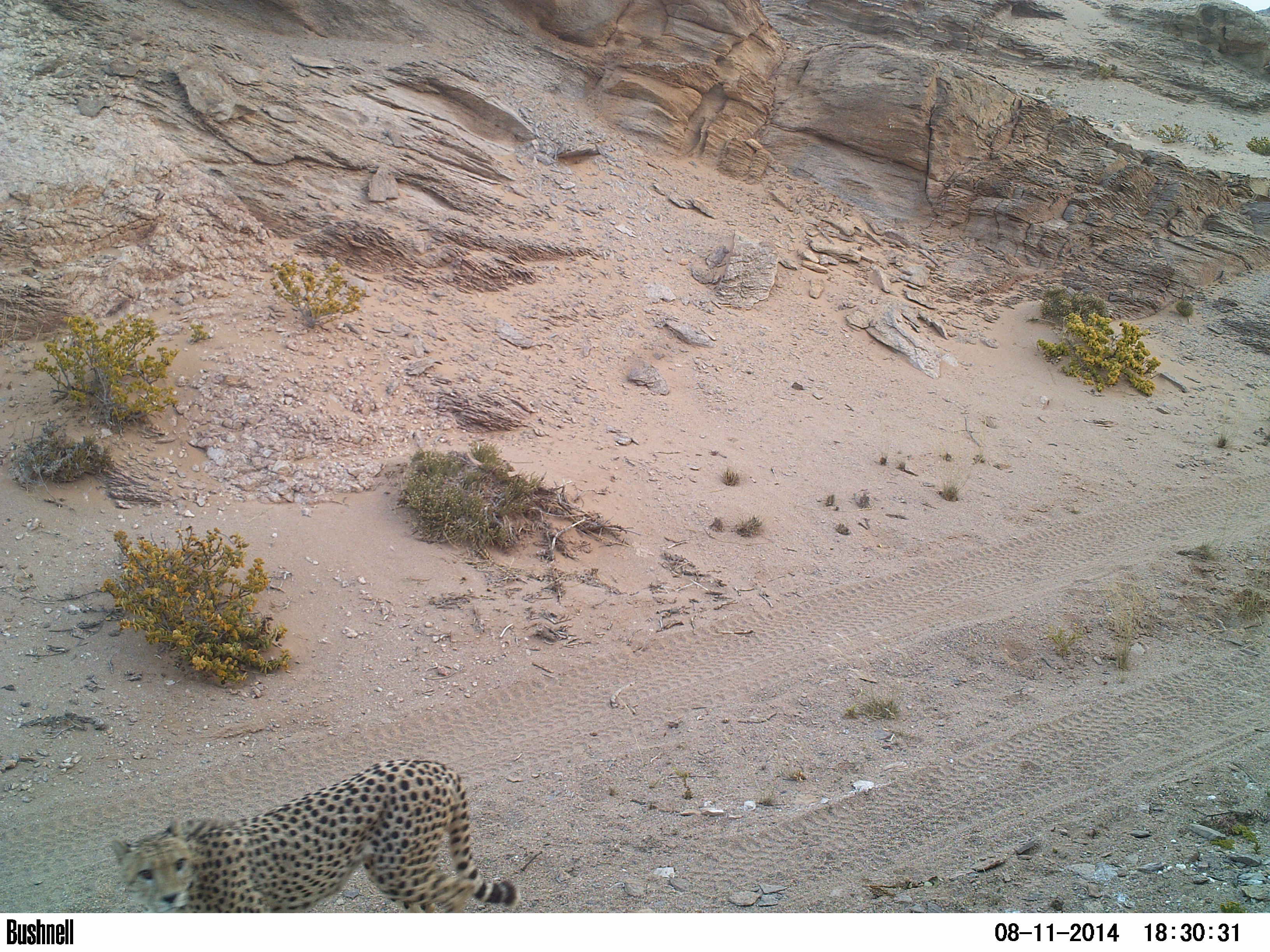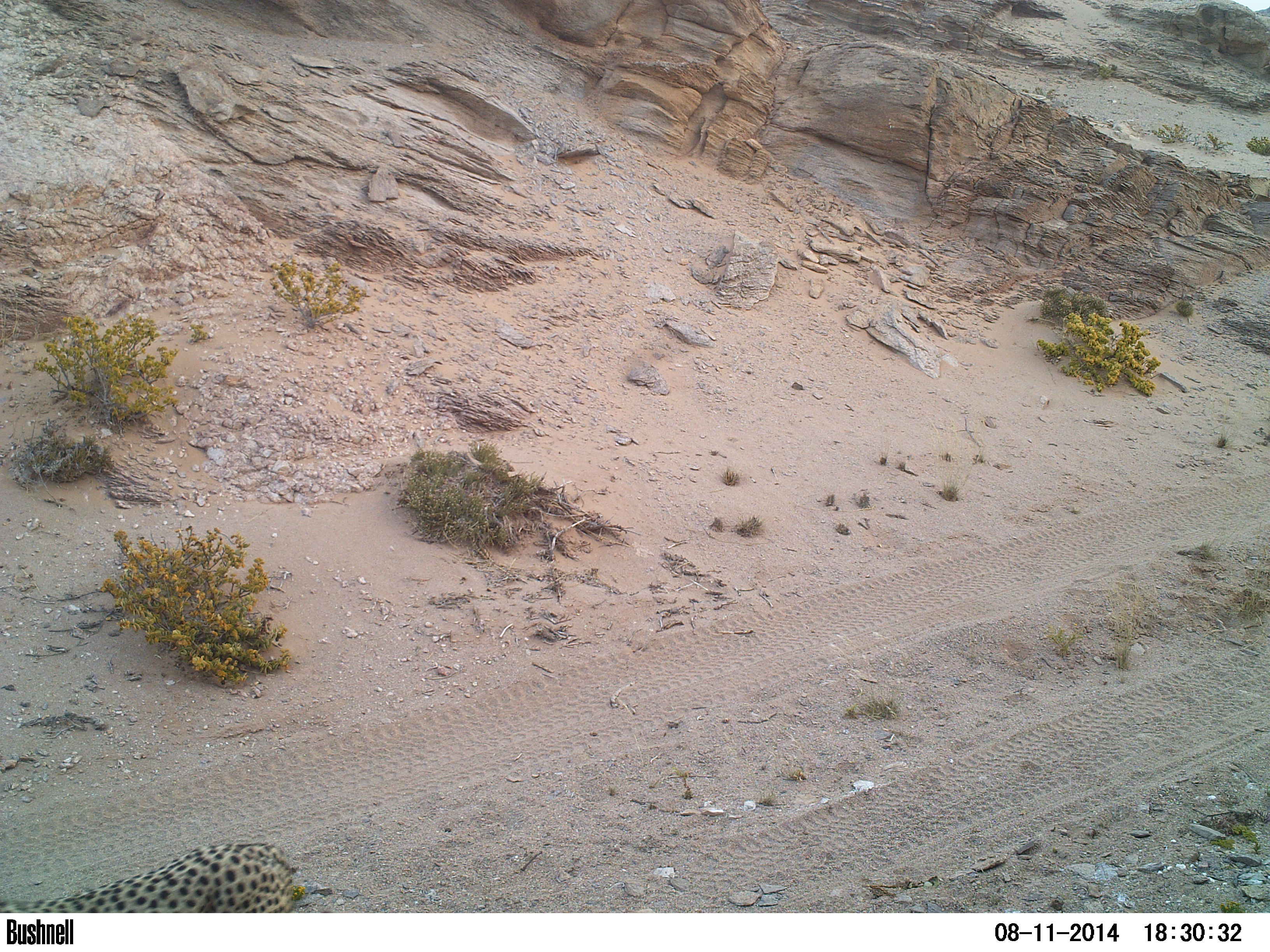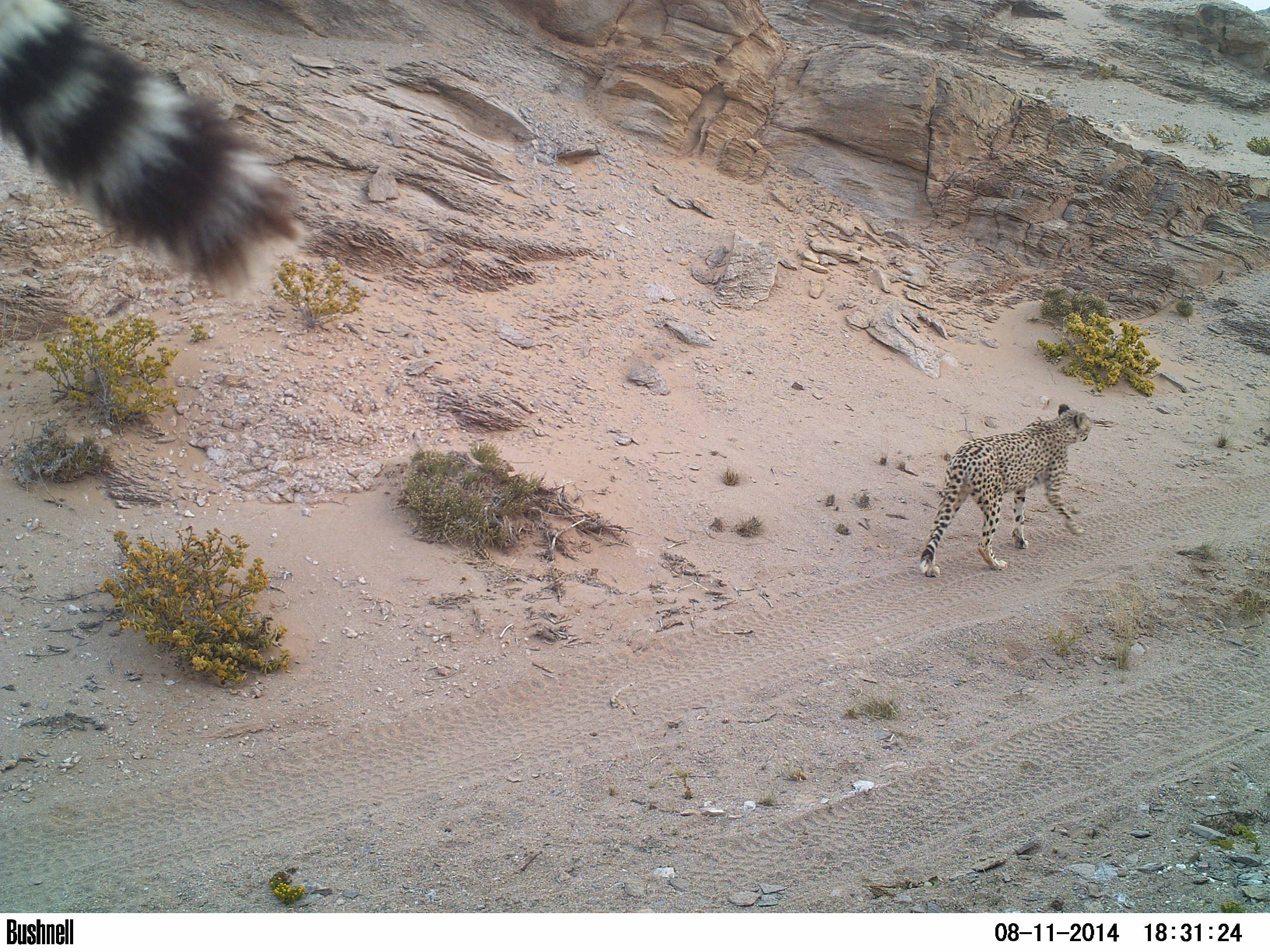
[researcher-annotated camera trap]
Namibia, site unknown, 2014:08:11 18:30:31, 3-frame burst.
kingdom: Animalia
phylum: Chordata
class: Mammalia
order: Carnivora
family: Felidae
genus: Acinonyx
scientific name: Acinonyx jubatus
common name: cheetah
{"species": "Acinonyx jubatus (cheetah)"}